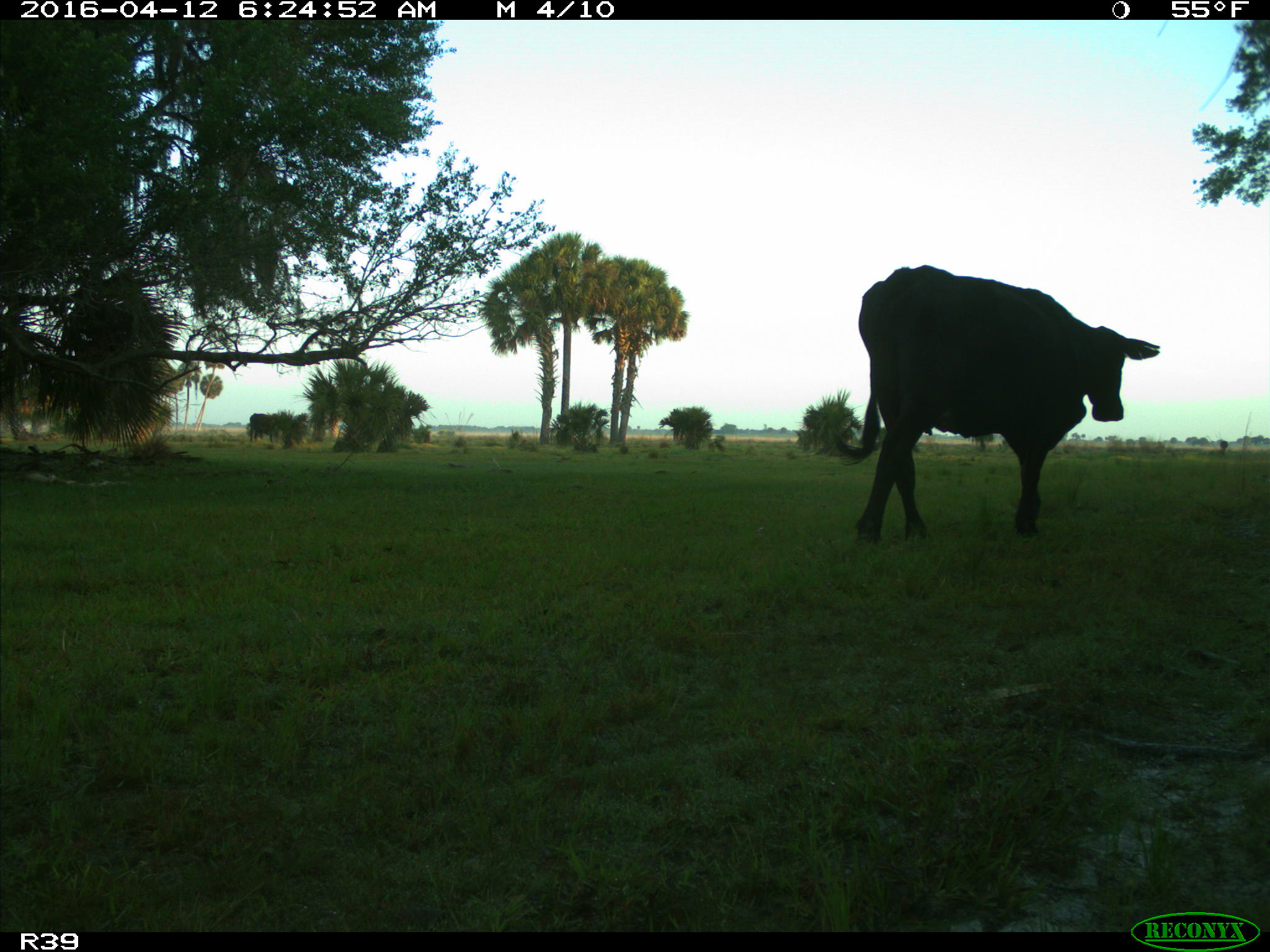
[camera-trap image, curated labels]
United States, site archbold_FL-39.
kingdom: Animalia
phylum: Chordata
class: Mammalia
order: Artiodactyla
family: Bovidae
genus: Bos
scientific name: Bos taurus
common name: domestic cow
Bos taurus (domestic cow).